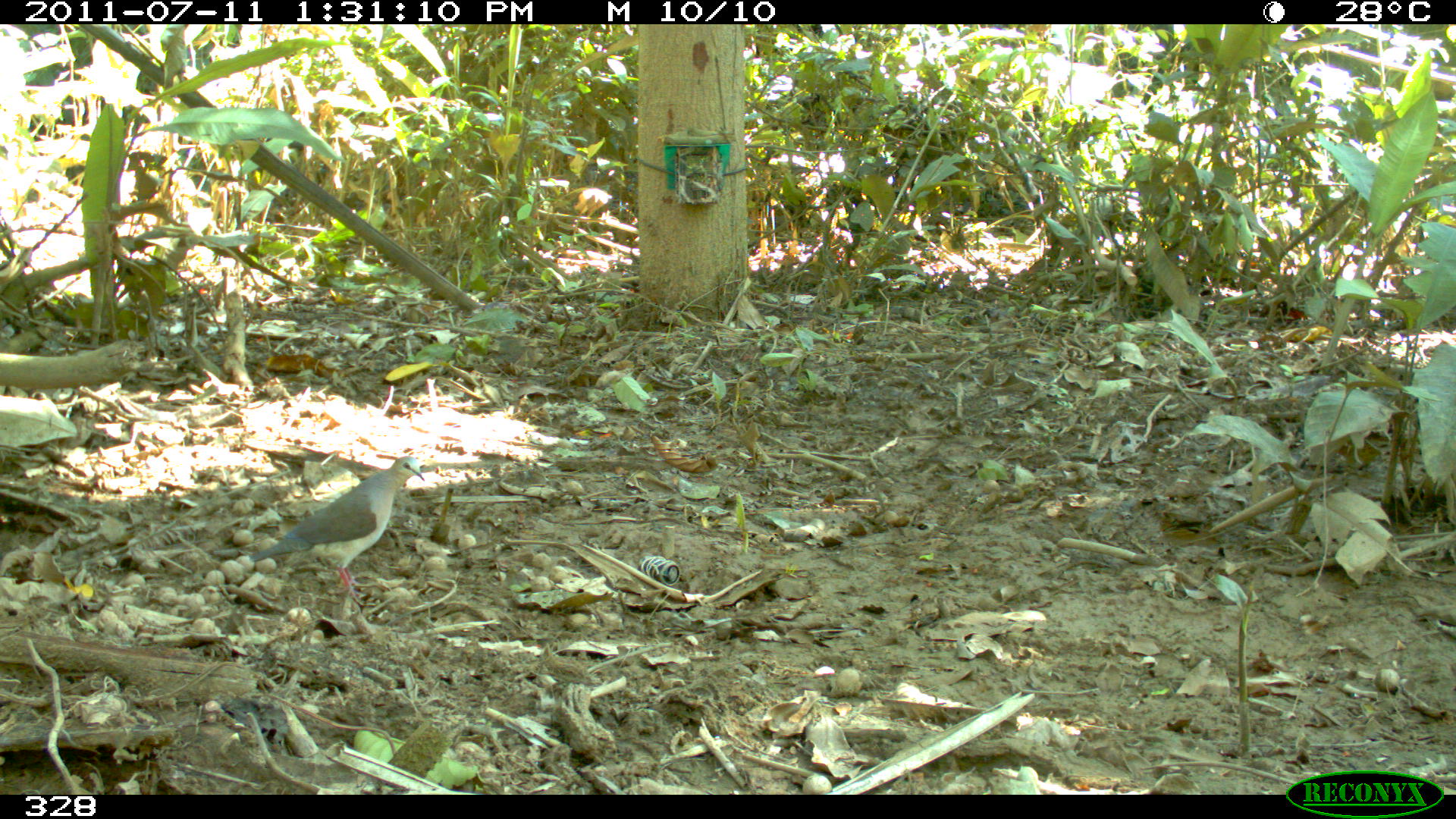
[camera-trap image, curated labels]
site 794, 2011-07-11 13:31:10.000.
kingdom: Animalia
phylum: Chordata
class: Aves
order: Columbiformes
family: Columbidae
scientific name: Columbidae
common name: dove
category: paloma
Paloma (dove) (Columbidae).